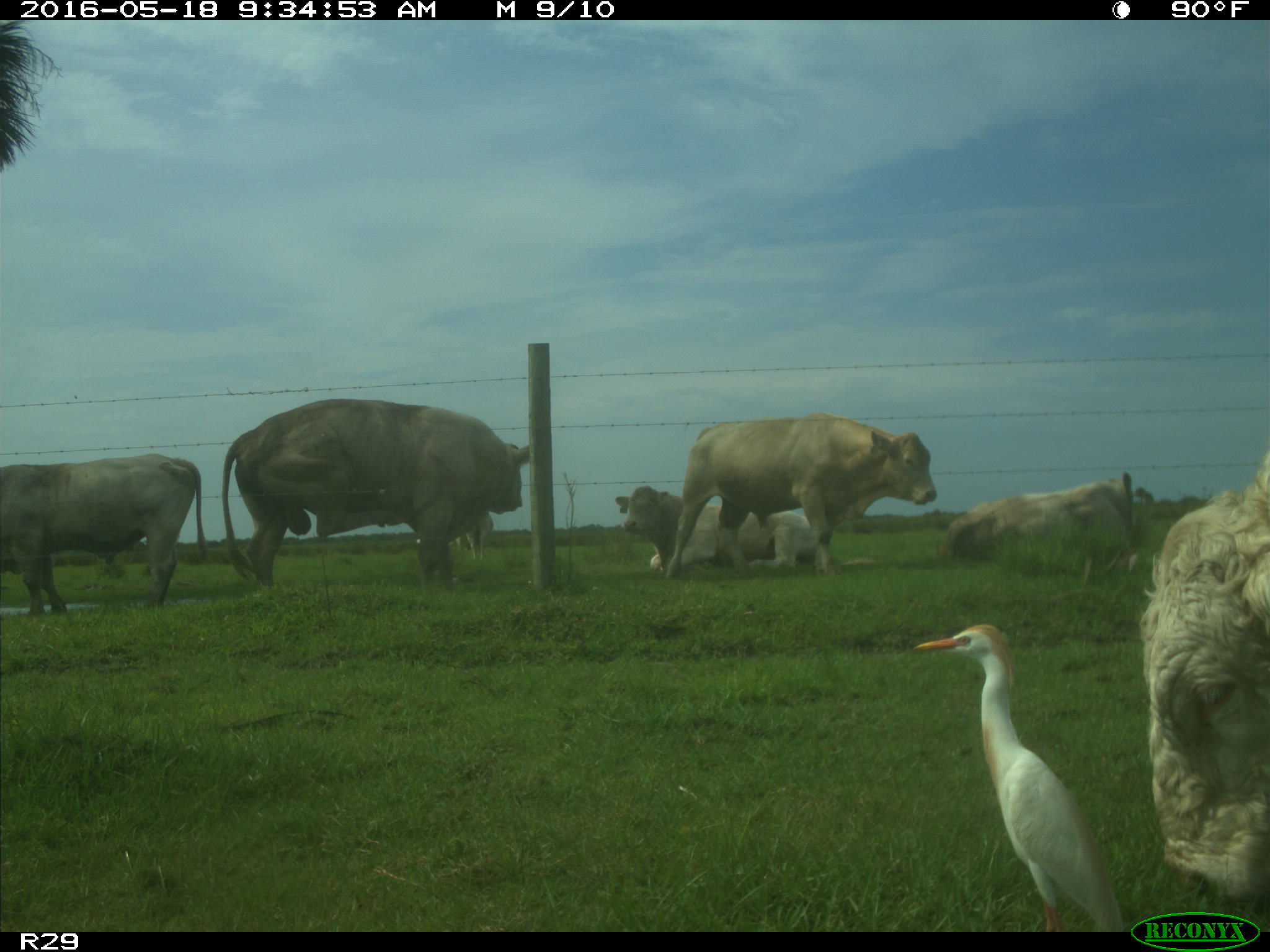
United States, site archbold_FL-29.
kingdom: Animalia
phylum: Chordata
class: Mammalia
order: Artiodactyla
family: Bovidae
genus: Bos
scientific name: Bos taurus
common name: domestic cow